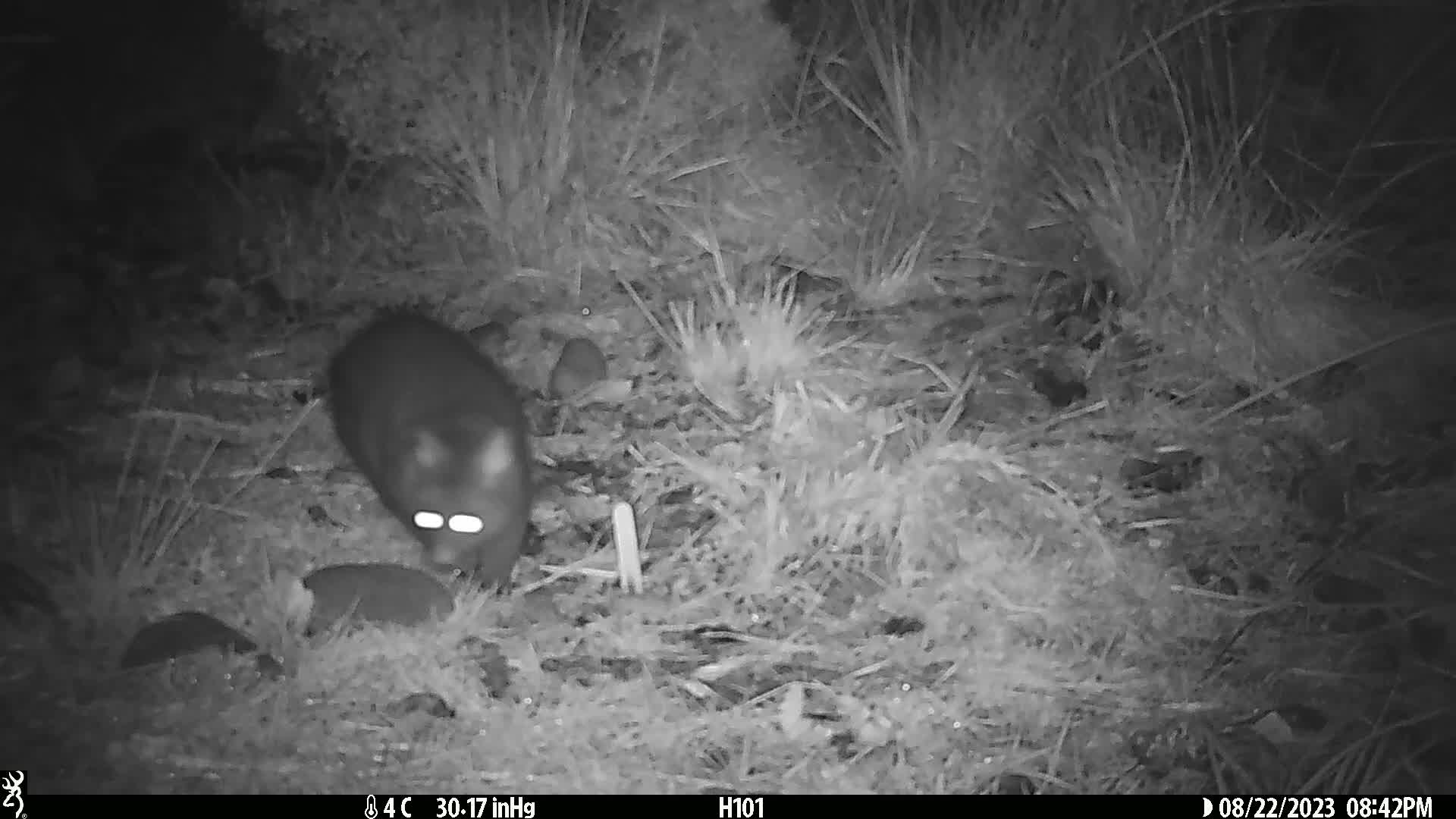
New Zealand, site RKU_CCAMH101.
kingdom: Animalia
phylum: Chordata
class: Mammalia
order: Diprotodontia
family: Phalangeridae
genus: Trichosurus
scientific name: Trichosurus vulpecula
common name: common brushtail possum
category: possum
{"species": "possum (common brushtail possum) (Trichosurus vulpecula)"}